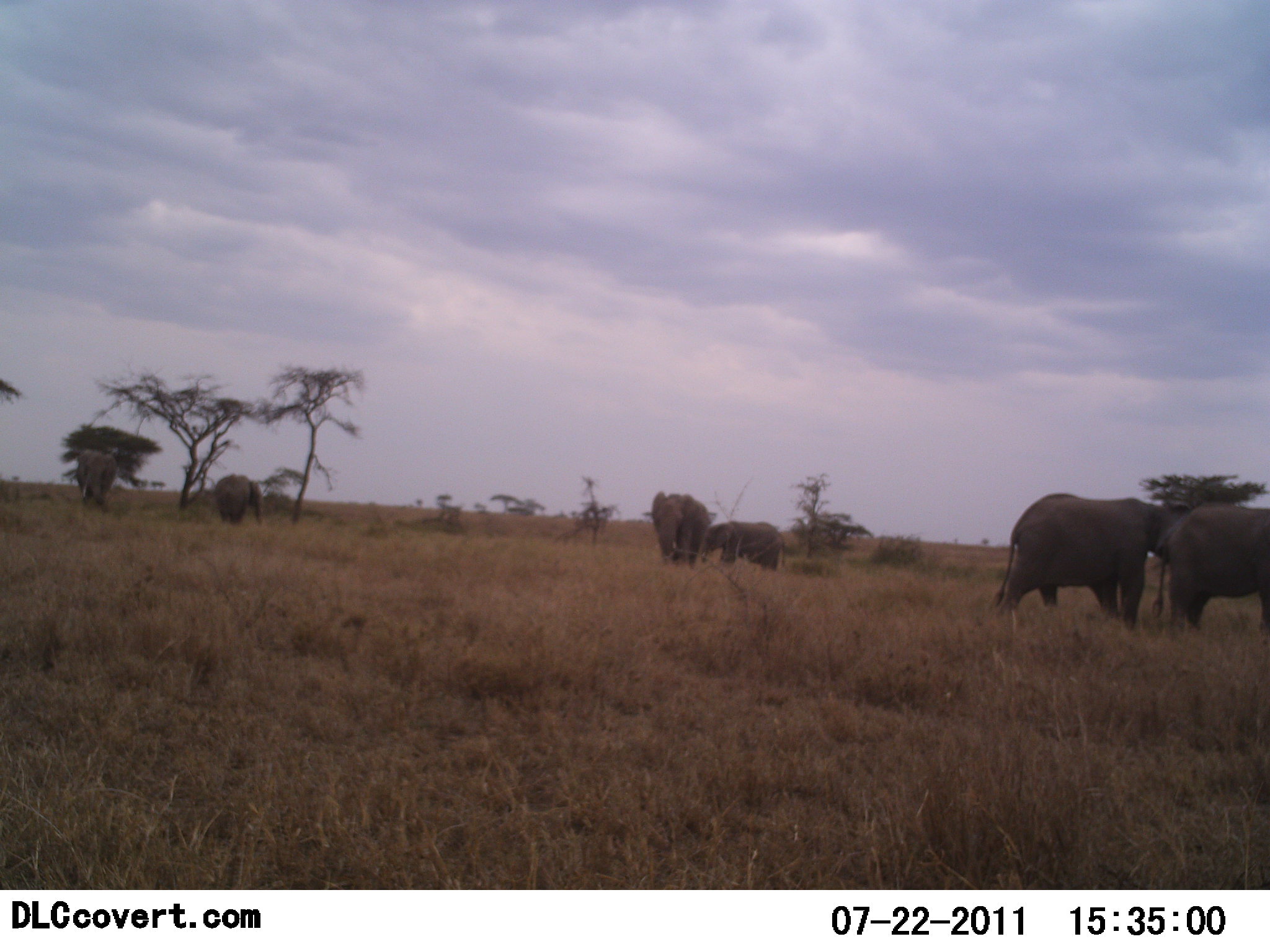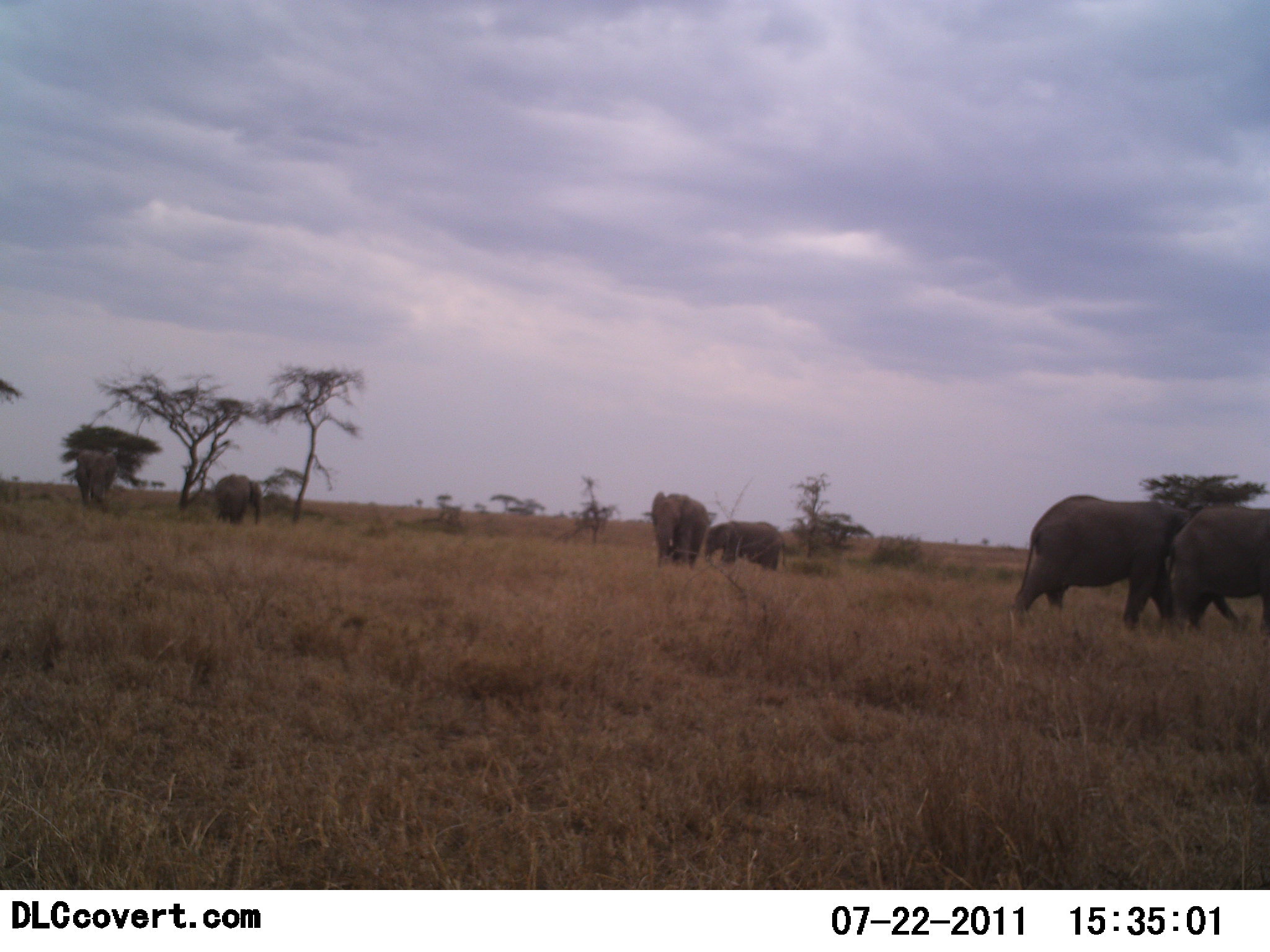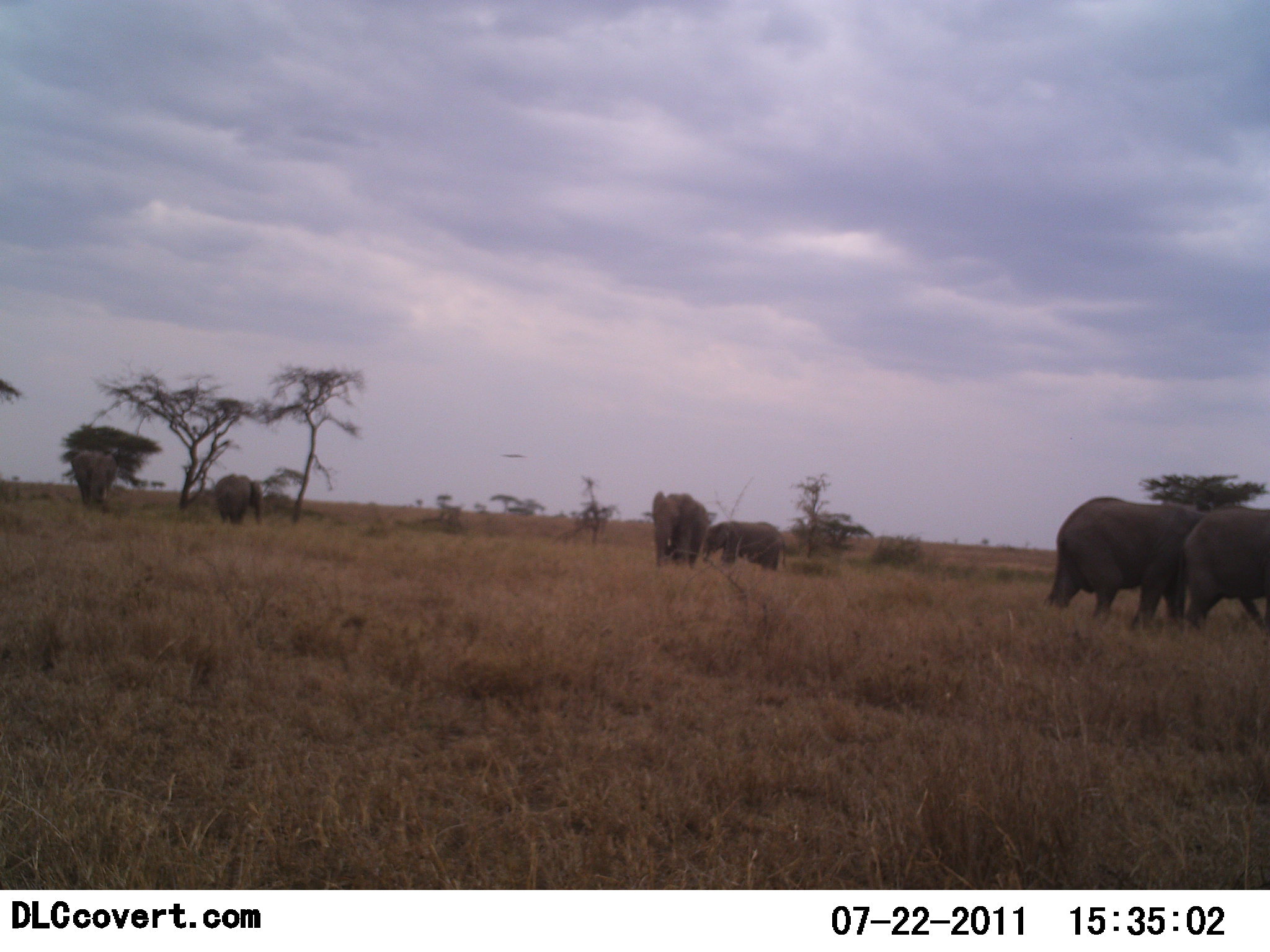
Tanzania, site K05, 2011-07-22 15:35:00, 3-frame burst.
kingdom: Animalia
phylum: Chordata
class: Mammalia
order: Proboscidea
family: Elephantidae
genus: Loxodonta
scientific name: Loxodonta africana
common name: african bush elephant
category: elephant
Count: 6.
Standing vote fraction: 54%.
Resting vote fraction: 0%.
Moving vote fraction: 69%.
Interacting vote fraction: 0%.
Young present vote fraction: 54%.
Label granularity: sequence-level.